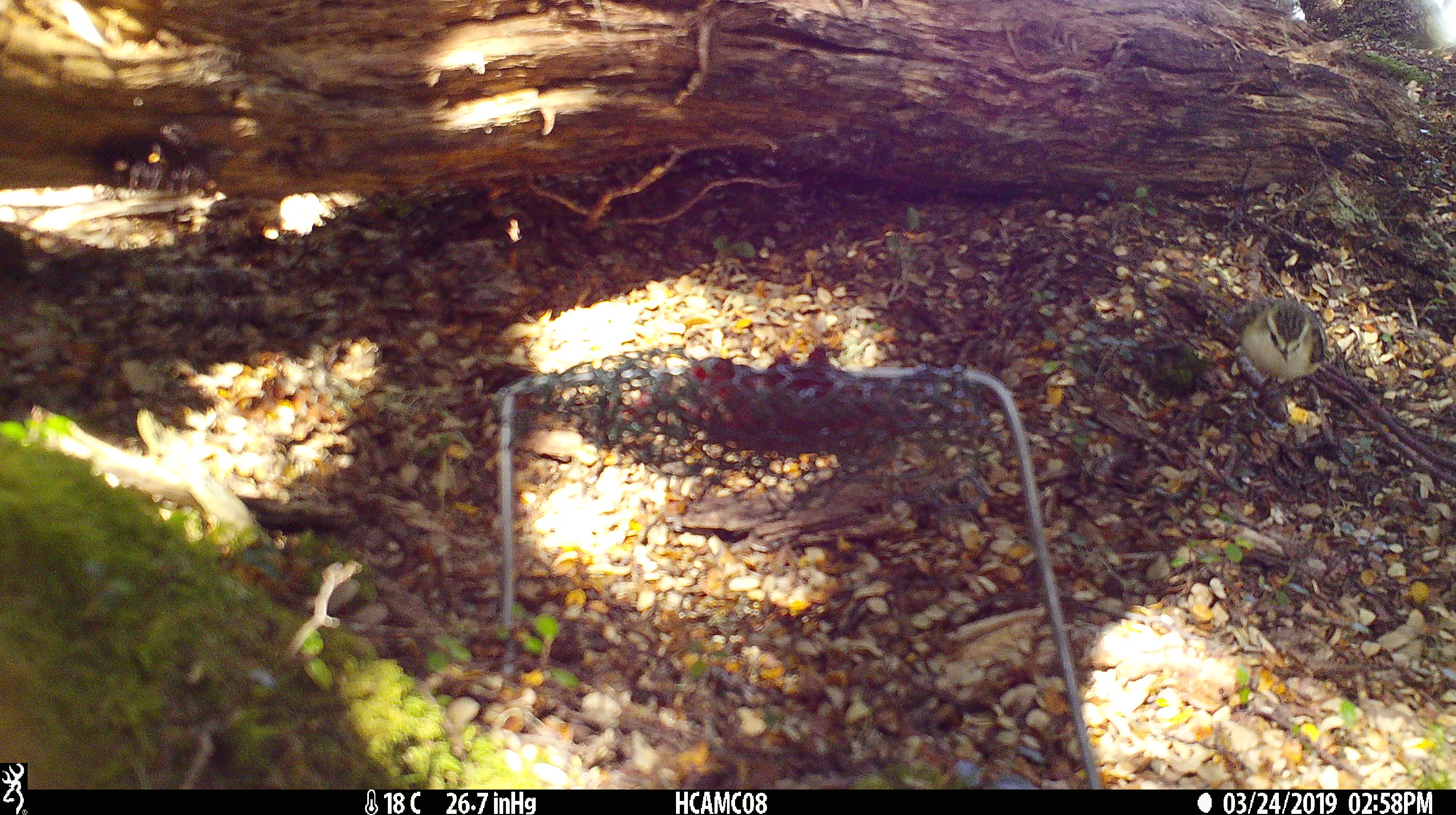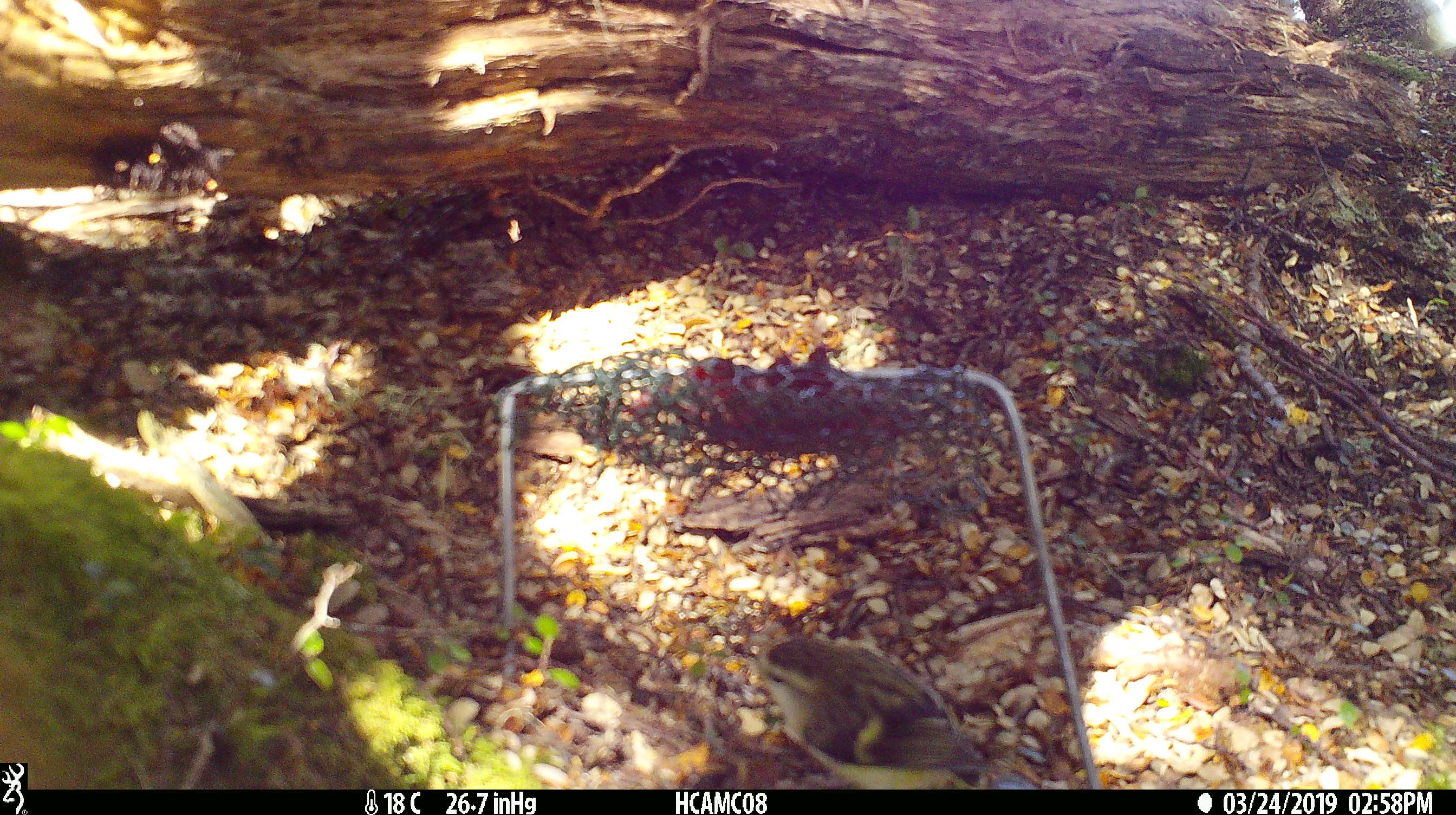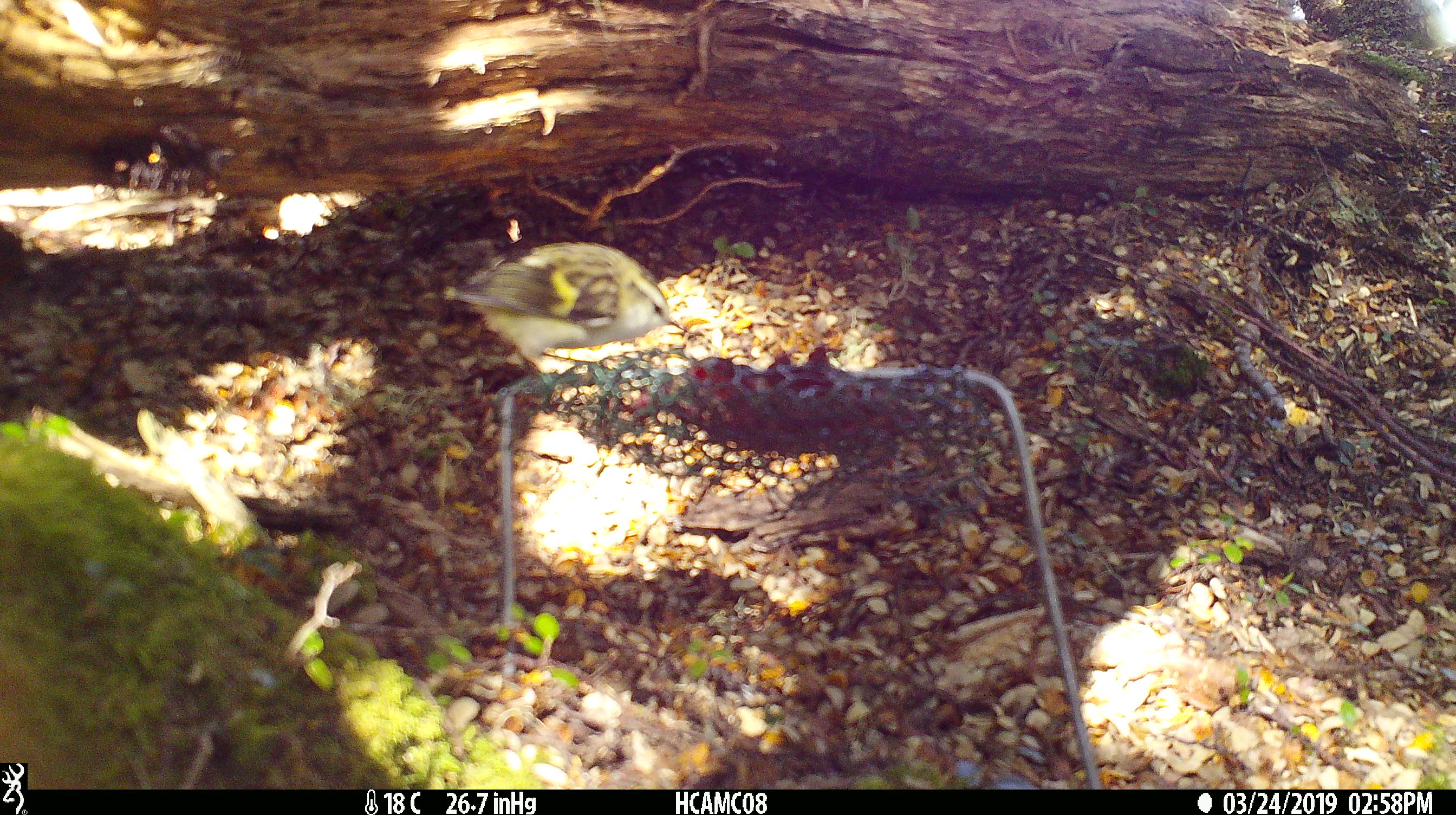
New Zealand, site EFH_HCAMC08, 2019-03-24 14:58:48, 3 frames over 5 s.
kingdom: Animalia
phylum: Chordata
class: Aves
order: Passeriformes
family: Acanthisittidae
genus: Acanthisitta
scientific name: Acanthisitta chloris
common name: rifleman